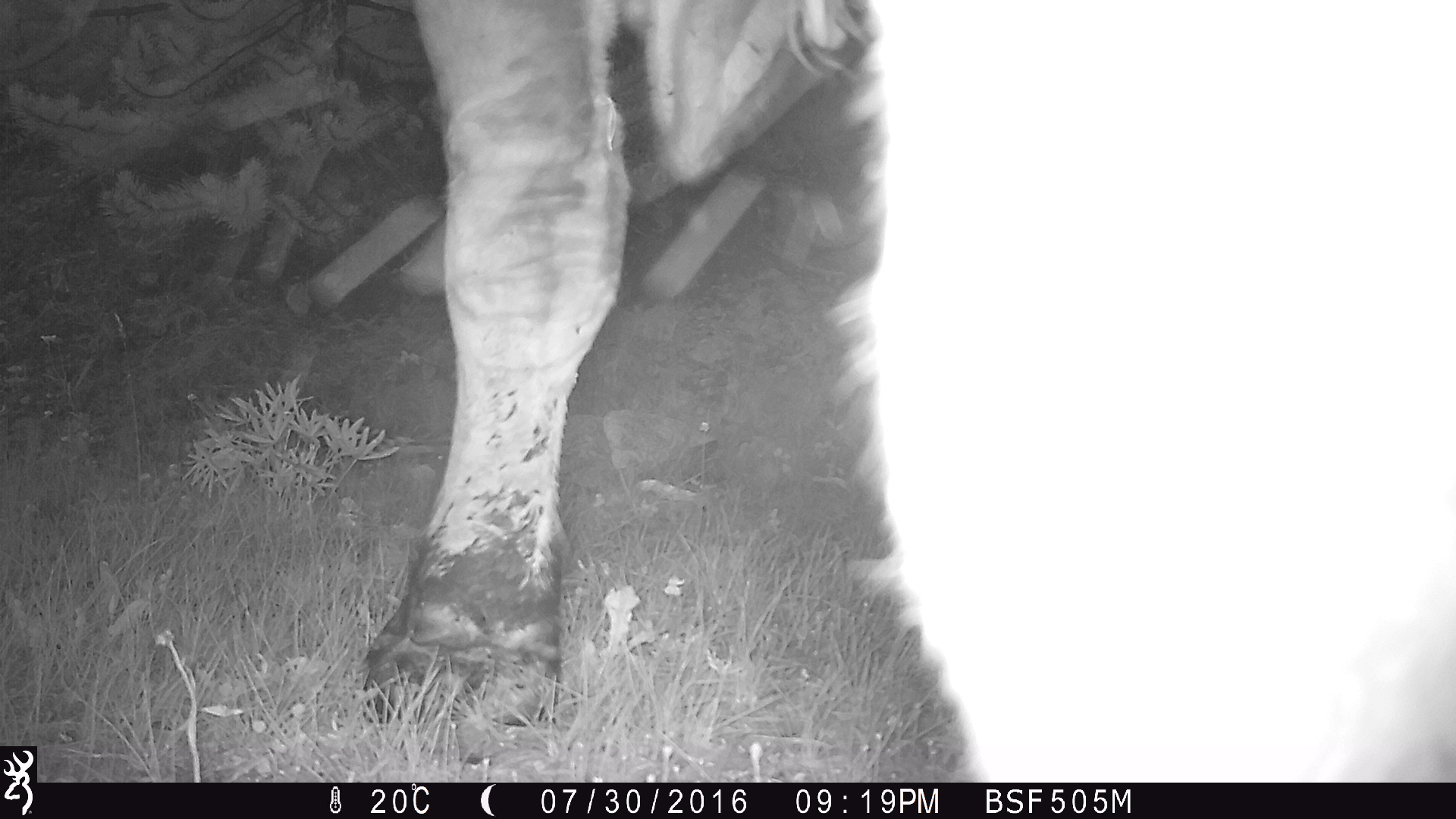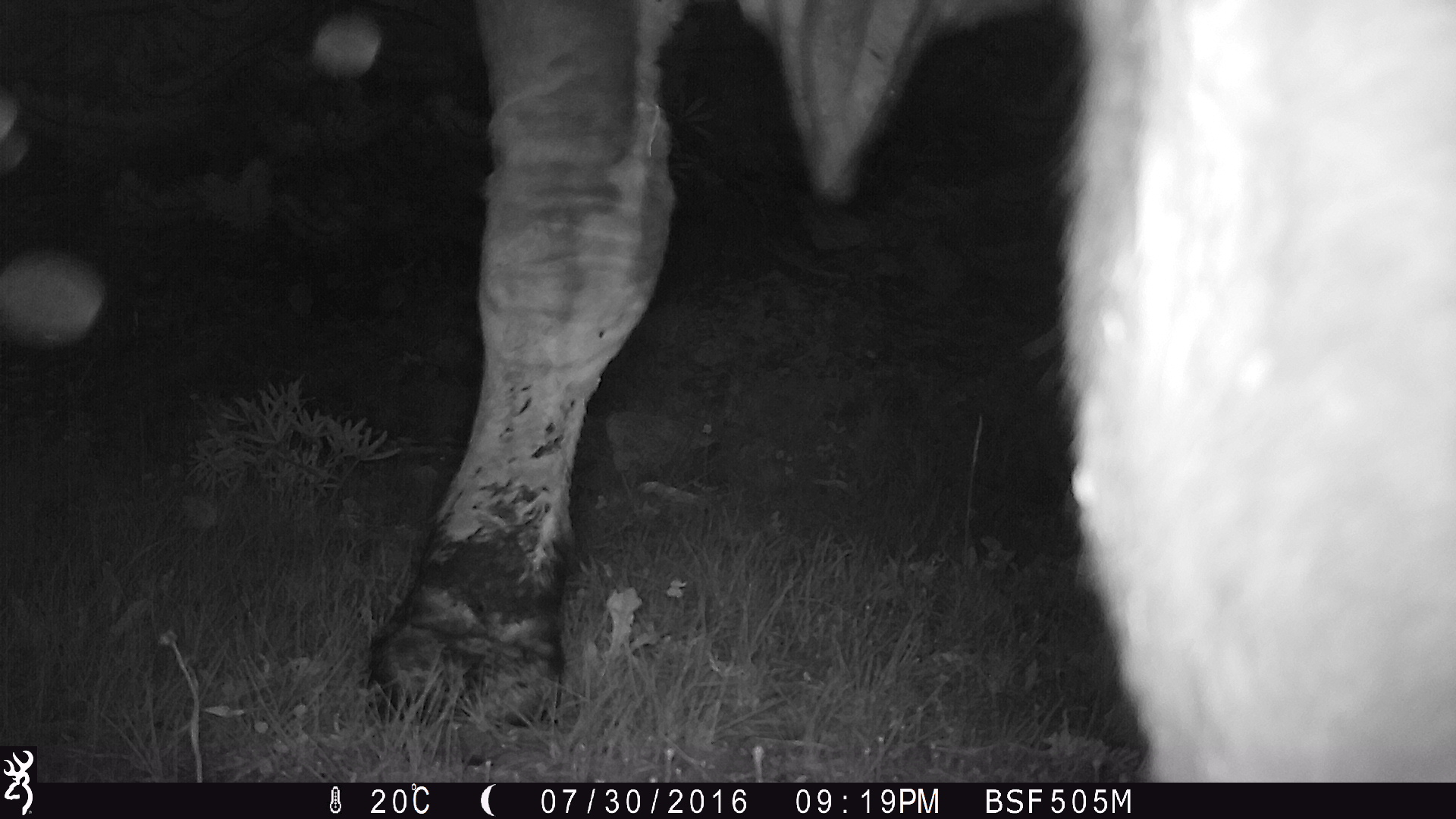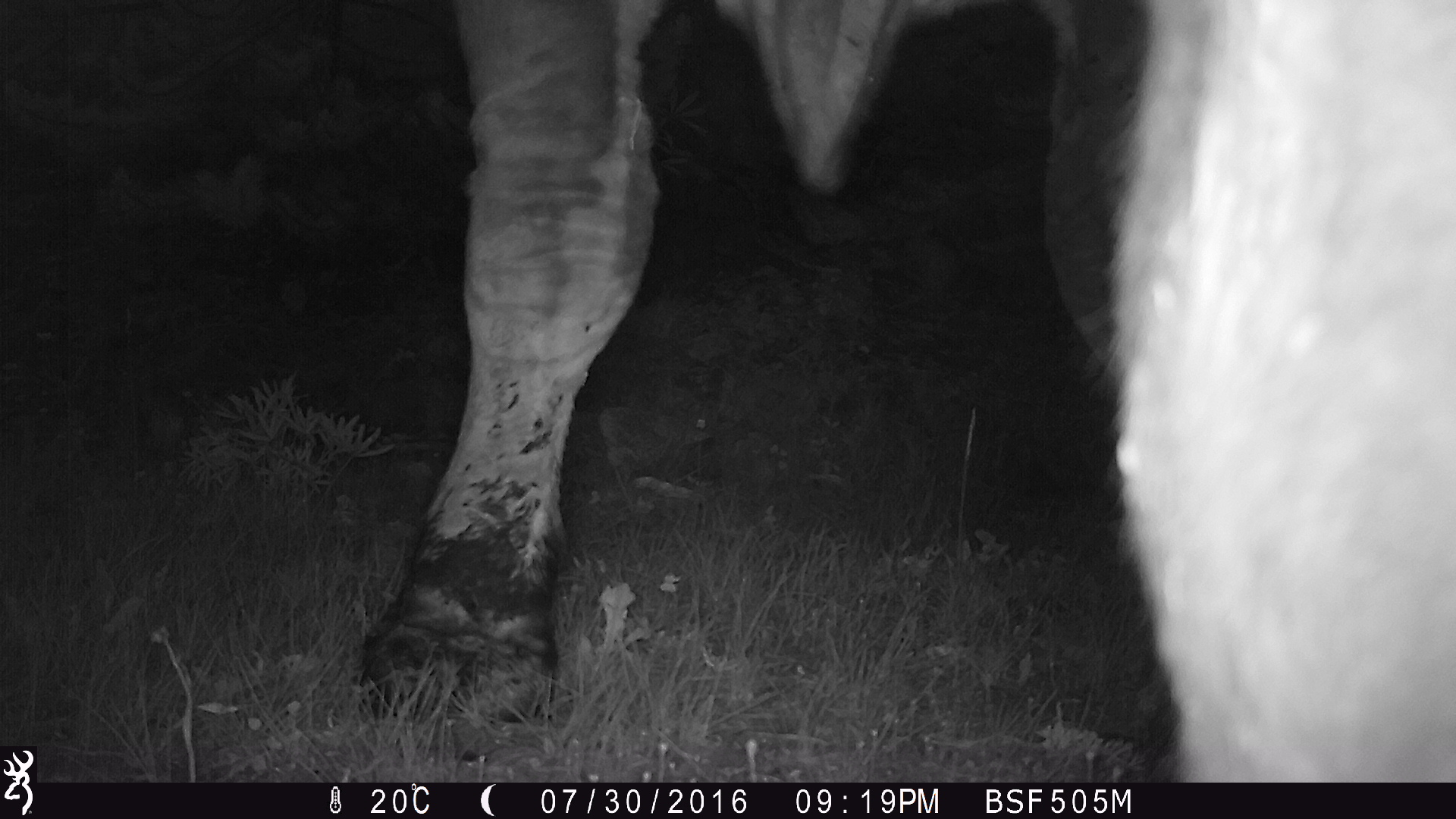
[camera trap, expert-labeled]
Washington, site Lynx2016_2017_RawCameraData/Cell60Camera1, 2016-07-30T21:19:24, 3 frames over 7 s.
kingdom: Animalia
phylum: Chordata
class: Mammalia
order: Artiodactyla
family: Bovidae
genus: Bos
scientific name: Bos taurus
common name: domestic cattle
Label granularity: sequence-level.